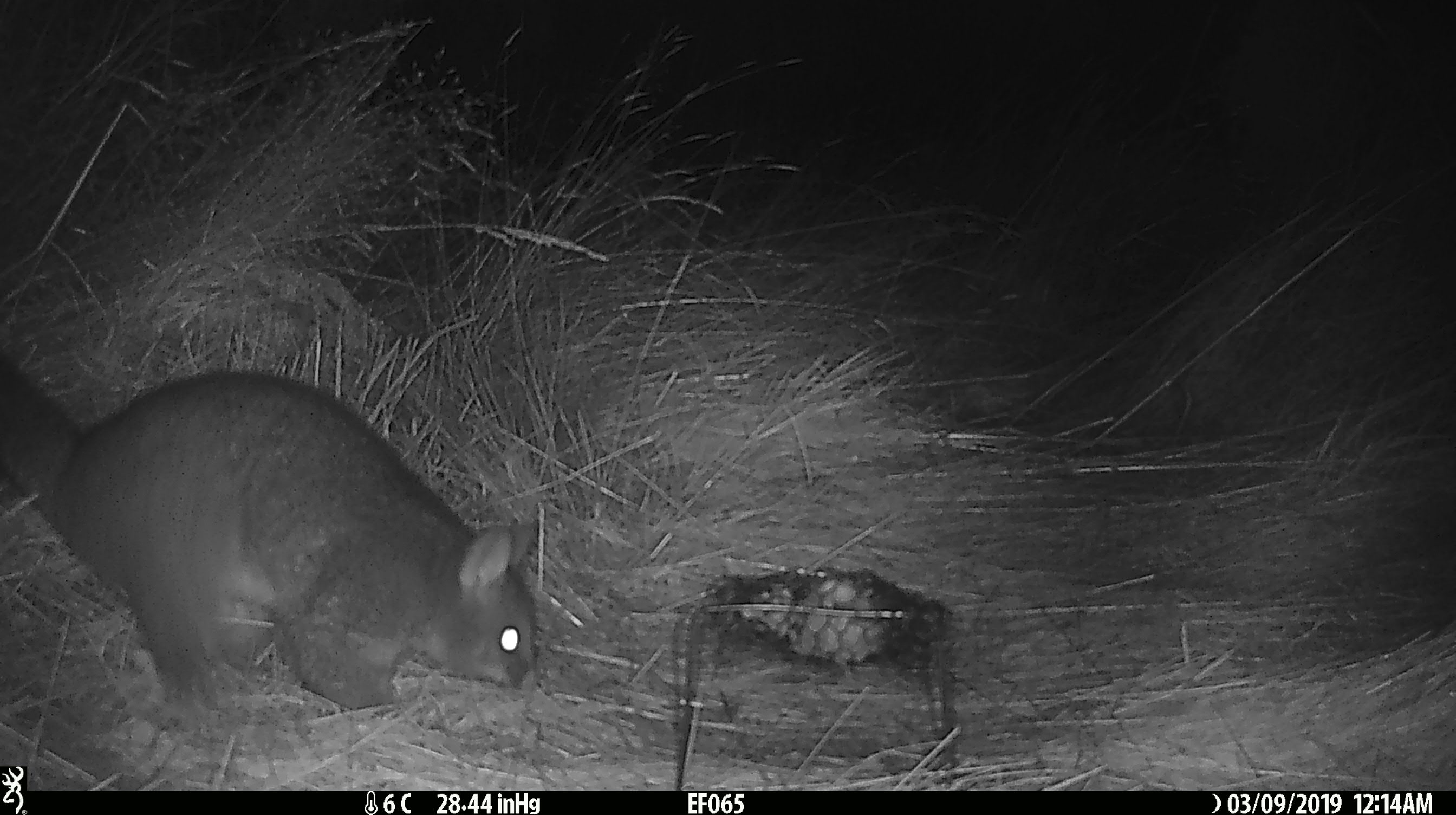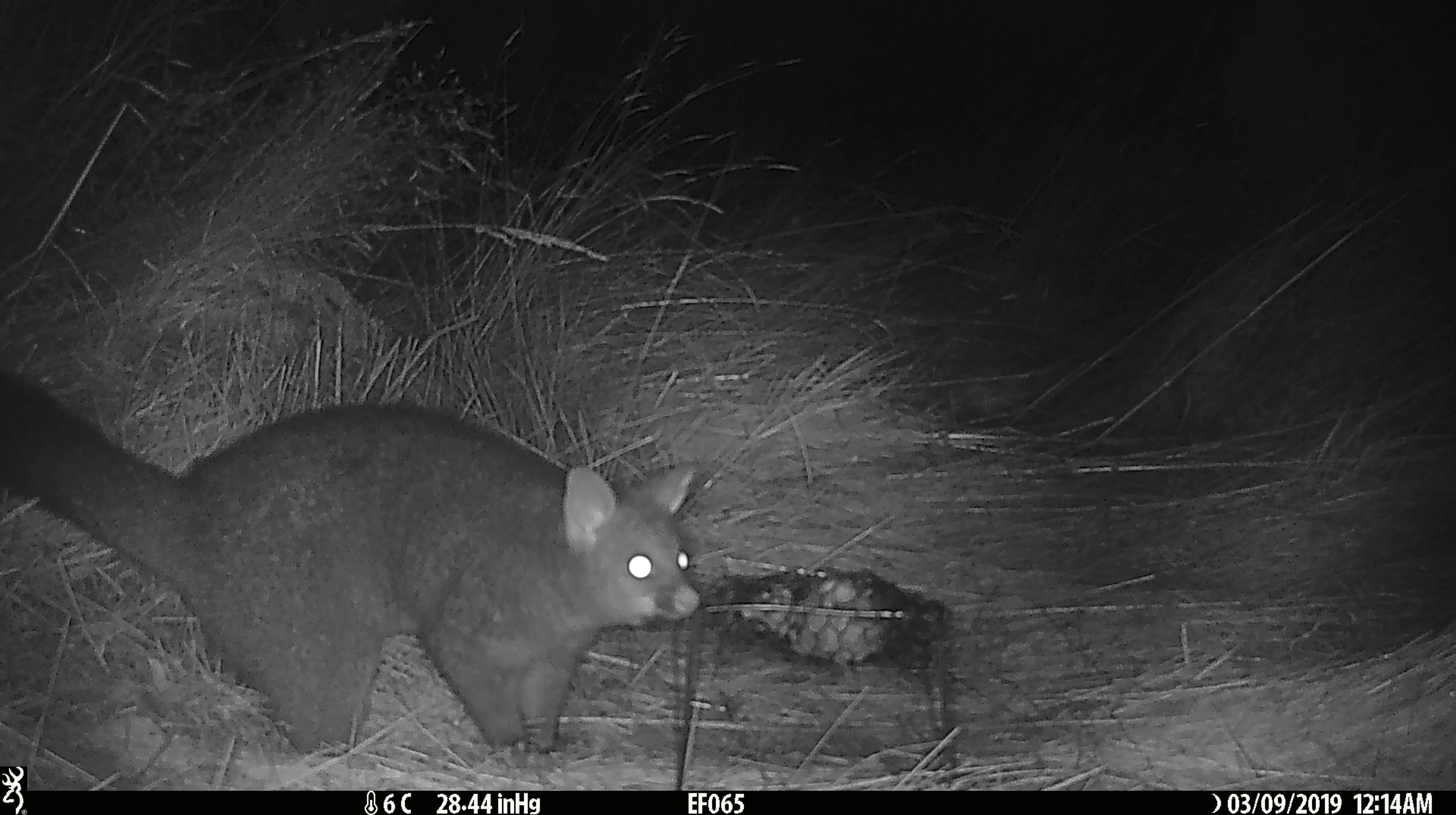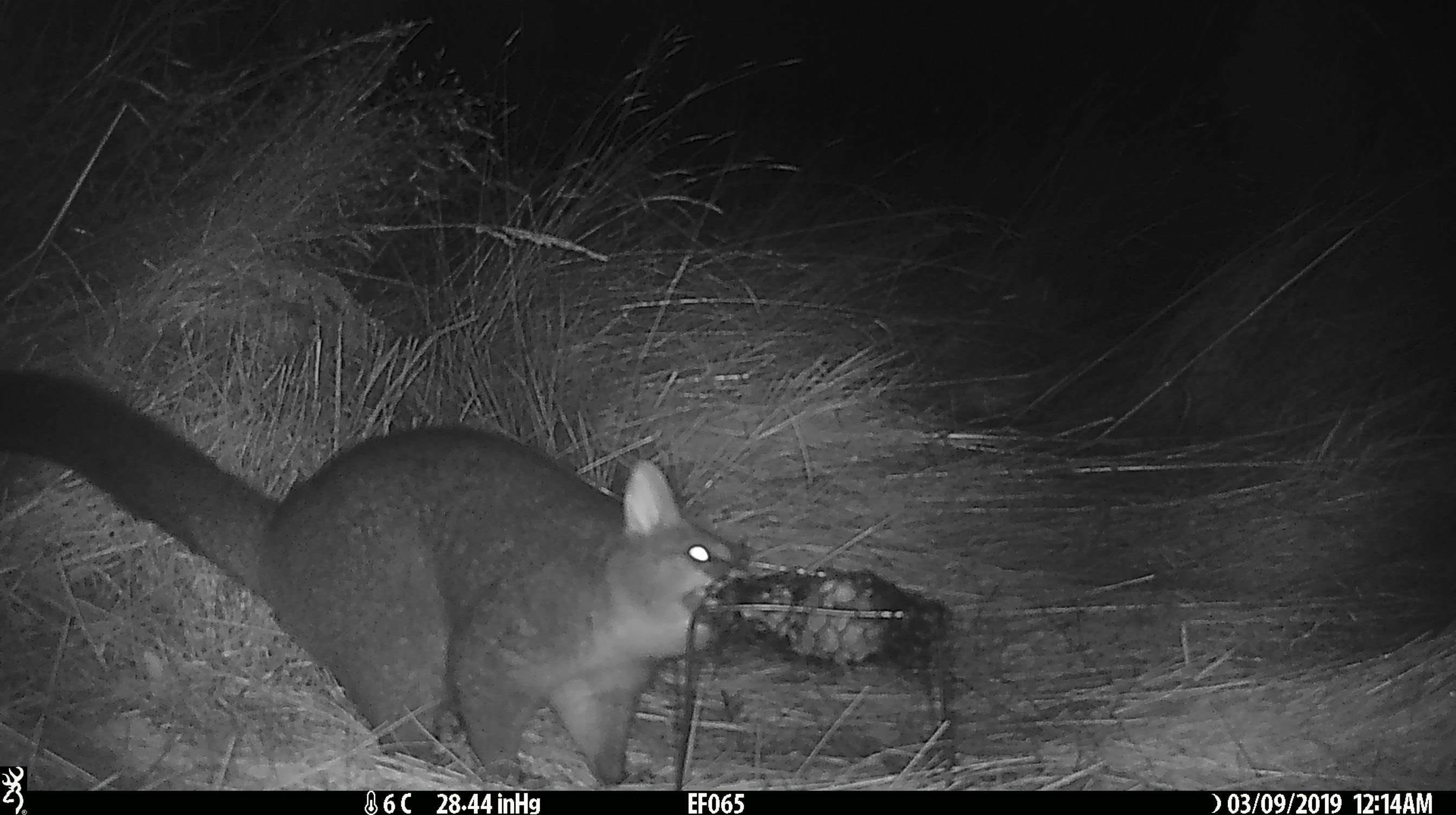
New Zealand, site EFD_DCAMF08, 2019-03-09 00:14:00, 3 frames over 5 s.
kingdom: Animalia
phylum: Chordata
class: Mammalia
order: Diprotodontia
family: Phalangeridae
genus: Trichosurus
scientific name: Trichosurus vulpecula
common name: common brushtail possum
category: possum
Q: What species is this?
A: Possum (common brushtail possum) (Trichosurus vulpecula).